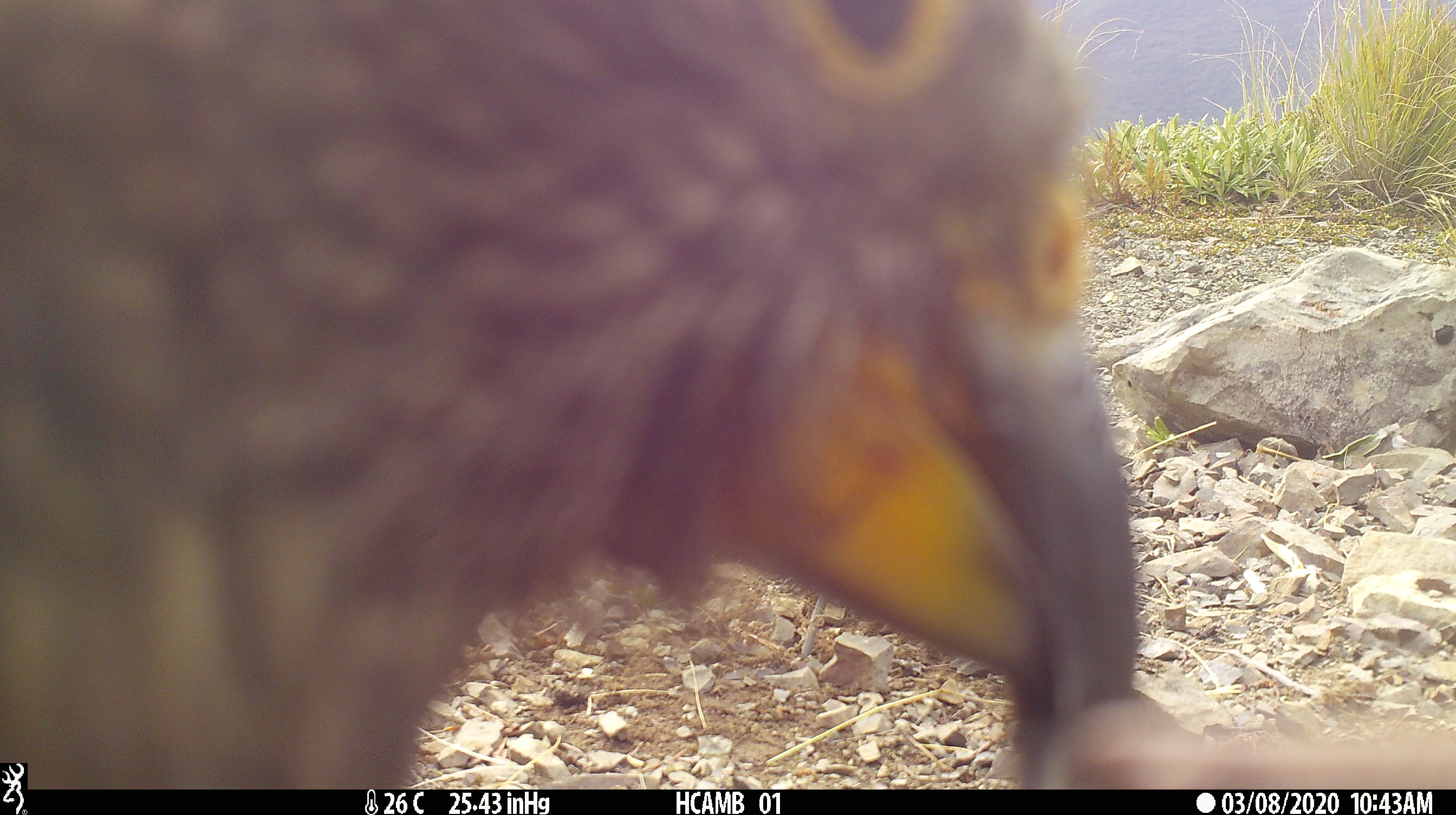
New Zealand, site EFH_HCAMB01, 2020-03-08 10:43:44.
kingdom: Animalia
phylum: Chordata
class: Aves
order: Psittaciformes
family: Strigopidae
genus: Nestor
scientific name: Nestor notabilis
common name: kea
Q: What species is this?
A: Kea (Nestor notabilis).